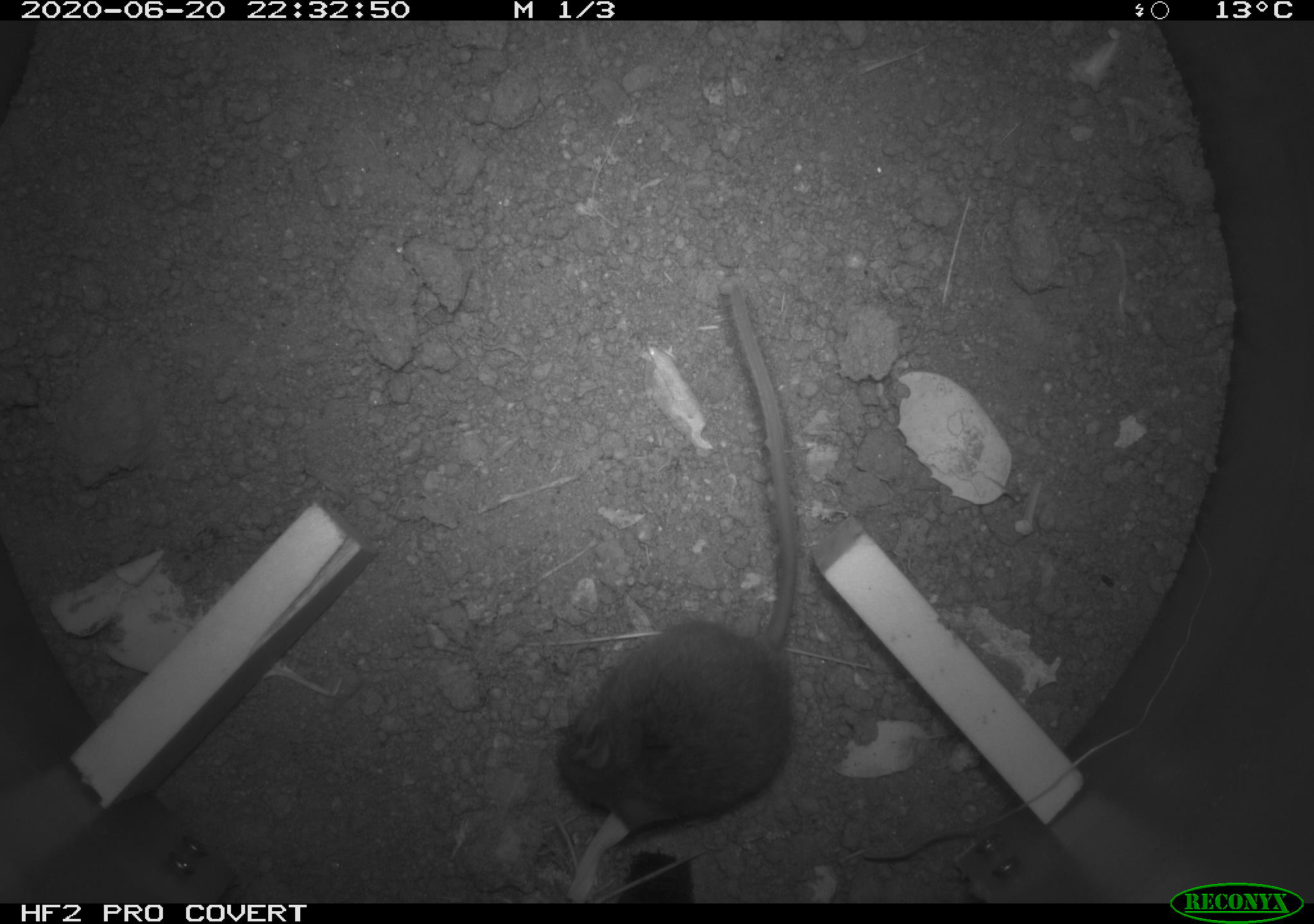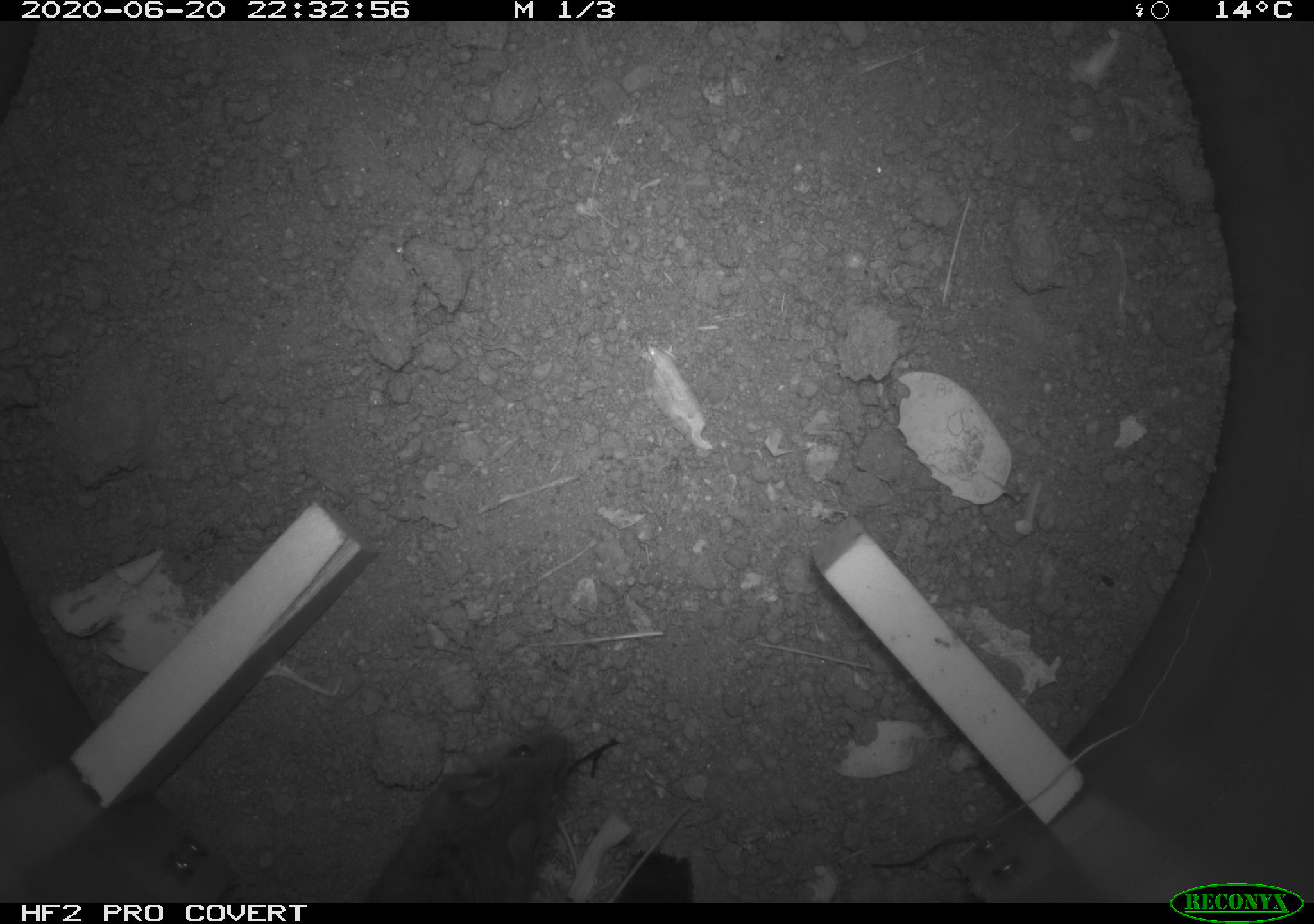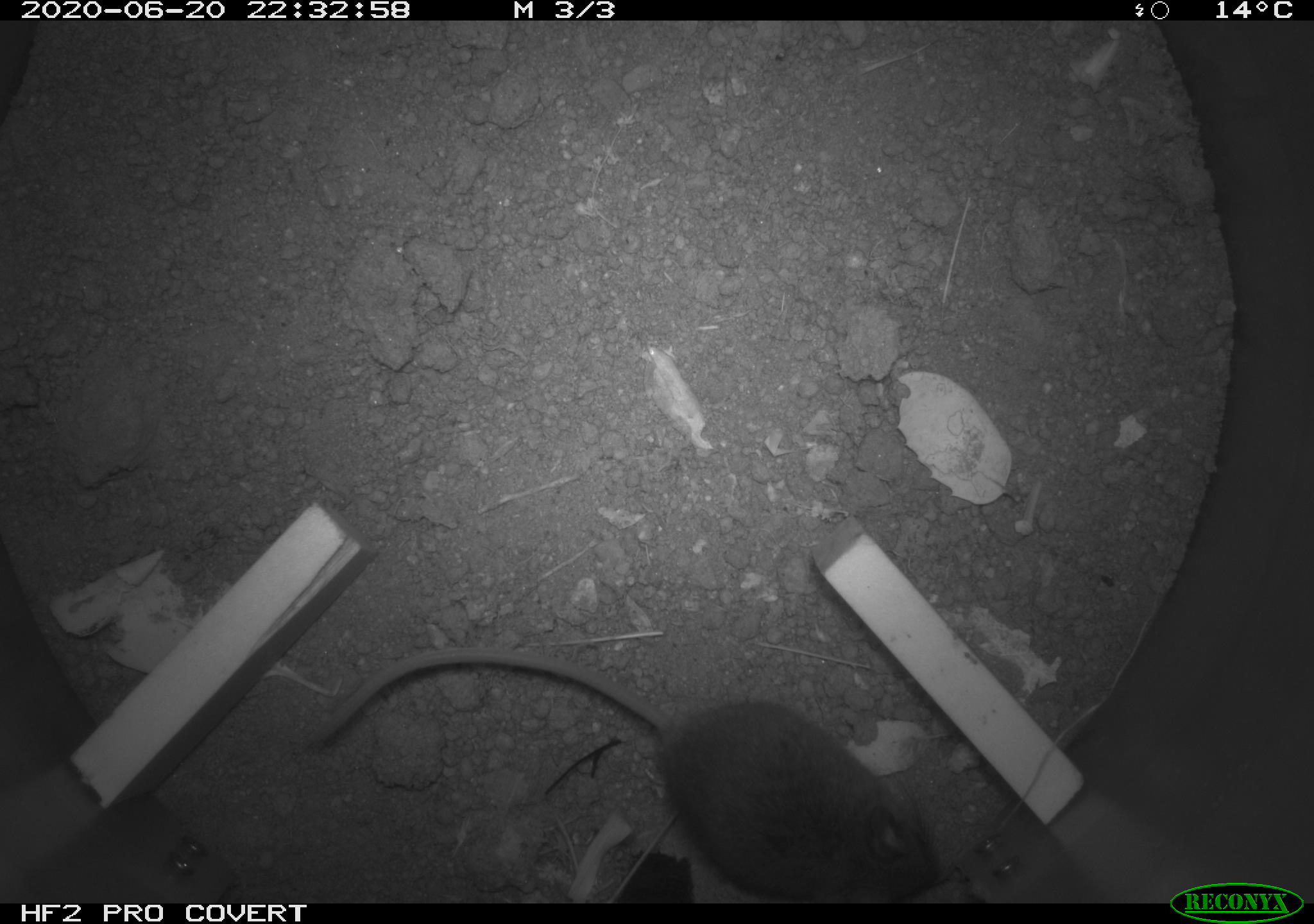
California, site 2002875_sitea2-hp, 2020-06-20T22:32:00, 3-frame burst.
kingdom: Animalia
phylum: Chordata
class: Mammalia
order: Rodentia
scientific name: Rodentia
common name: mouse species